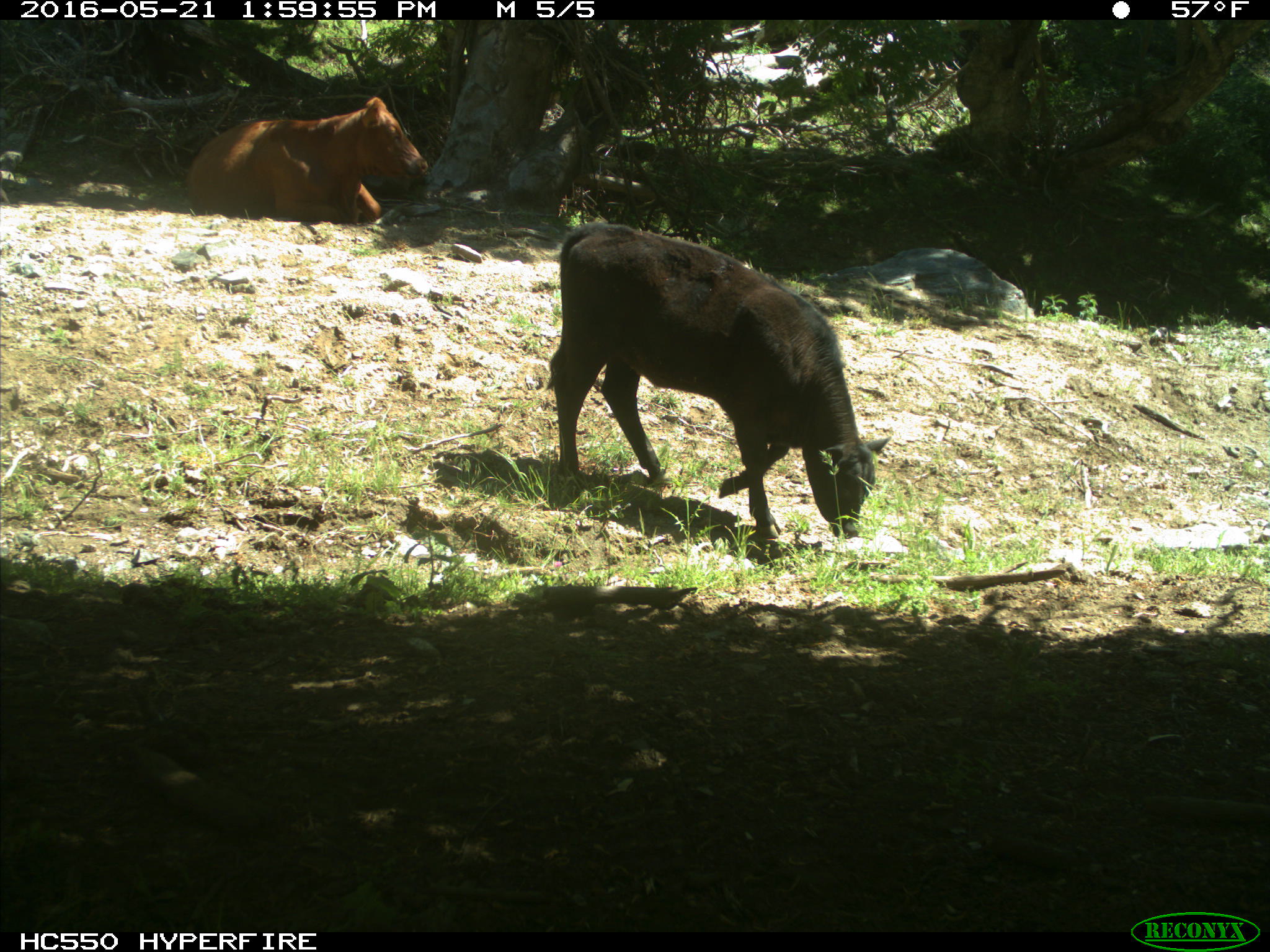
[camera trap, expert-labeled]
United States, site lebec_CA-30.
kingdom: Animalia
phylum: Chordata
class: Mammalia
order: Artiodactyla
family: Bovidae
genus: Bos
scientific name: Bos taurus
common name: domestic cow